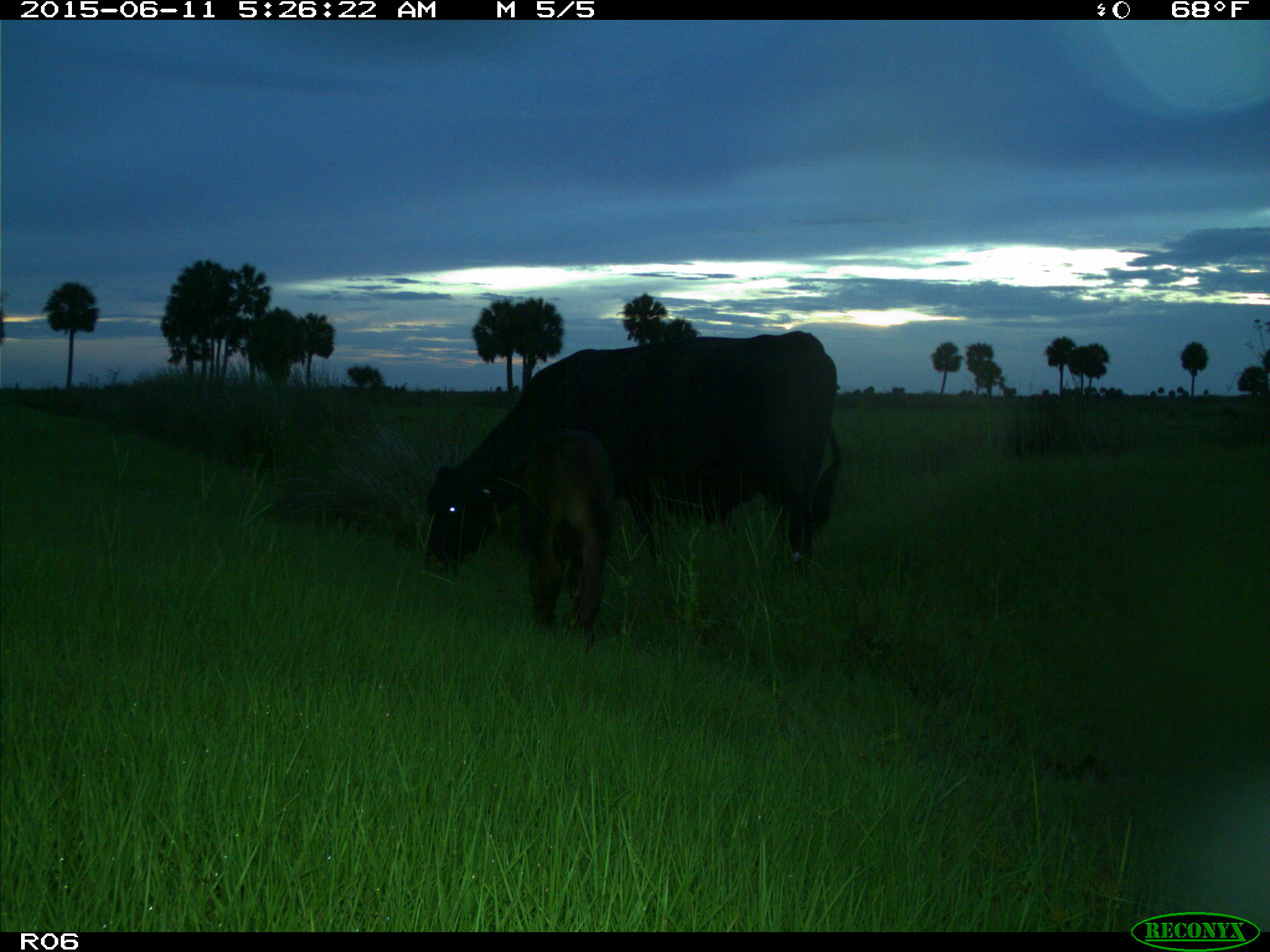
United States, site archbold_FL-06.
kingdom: Animalia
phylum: Chordata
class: Mammalia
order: Artiodactyla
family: Bovidae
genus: Bos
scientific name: Bos taurus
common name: domestic cow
Bos taurus (domestic cow).